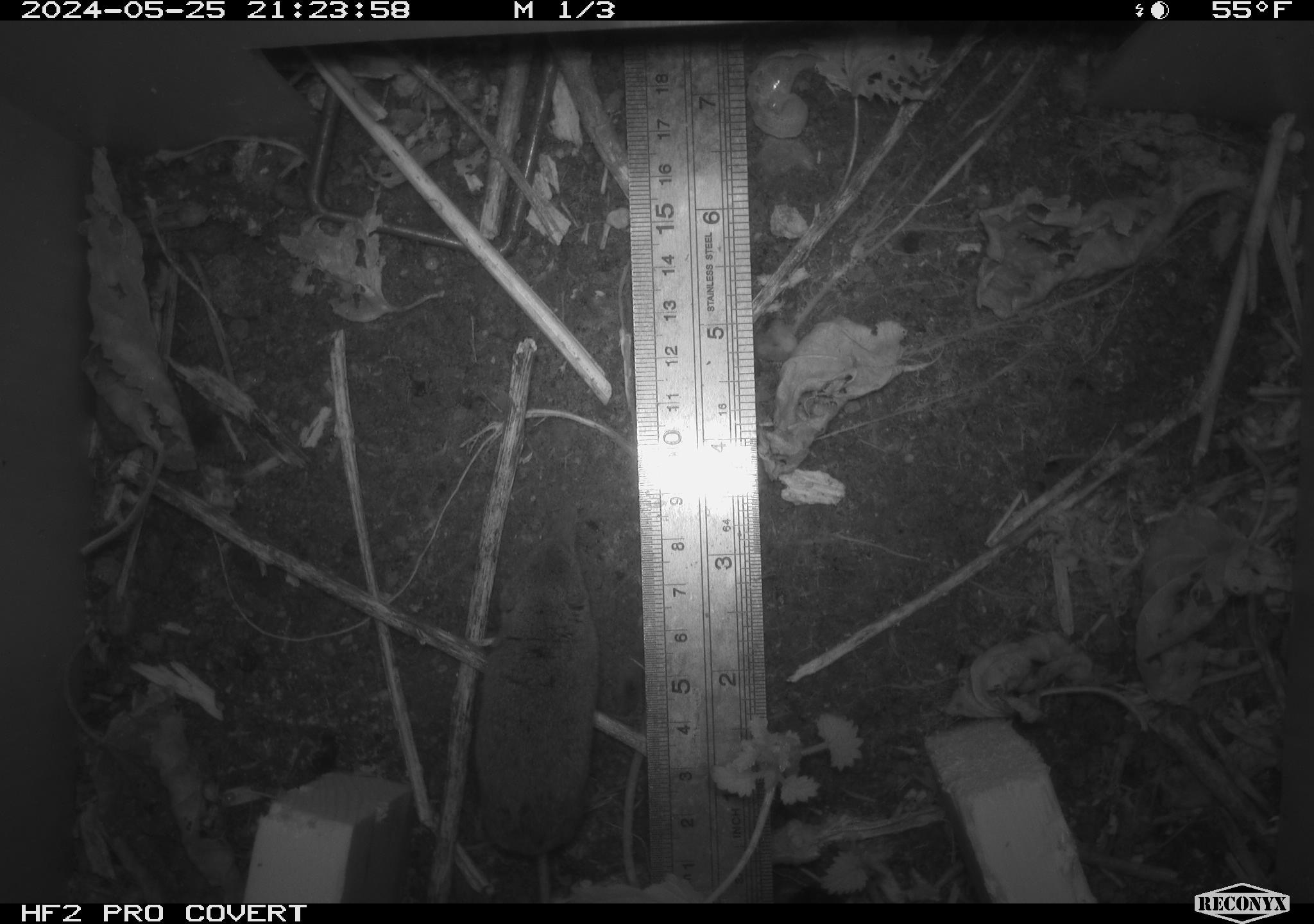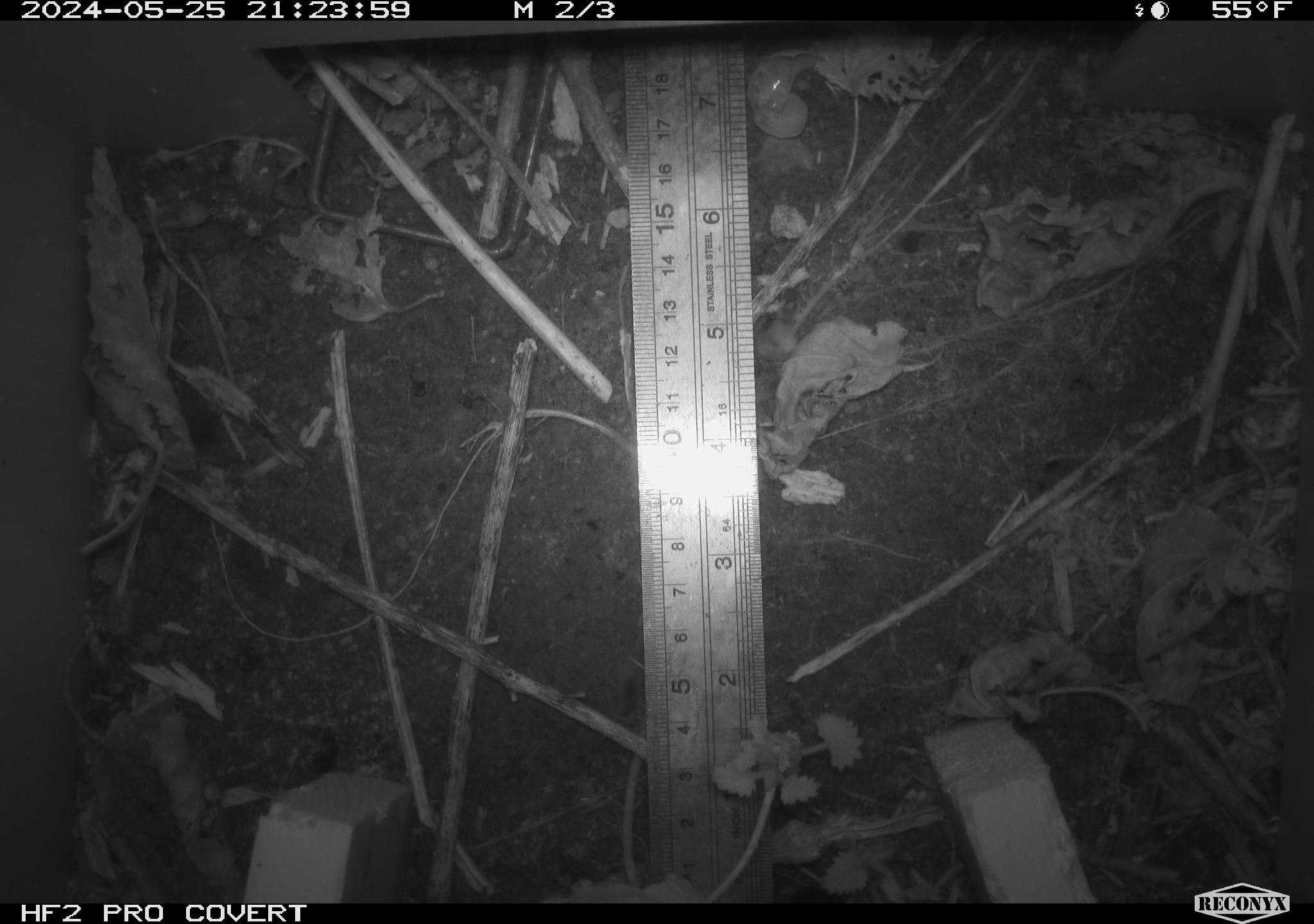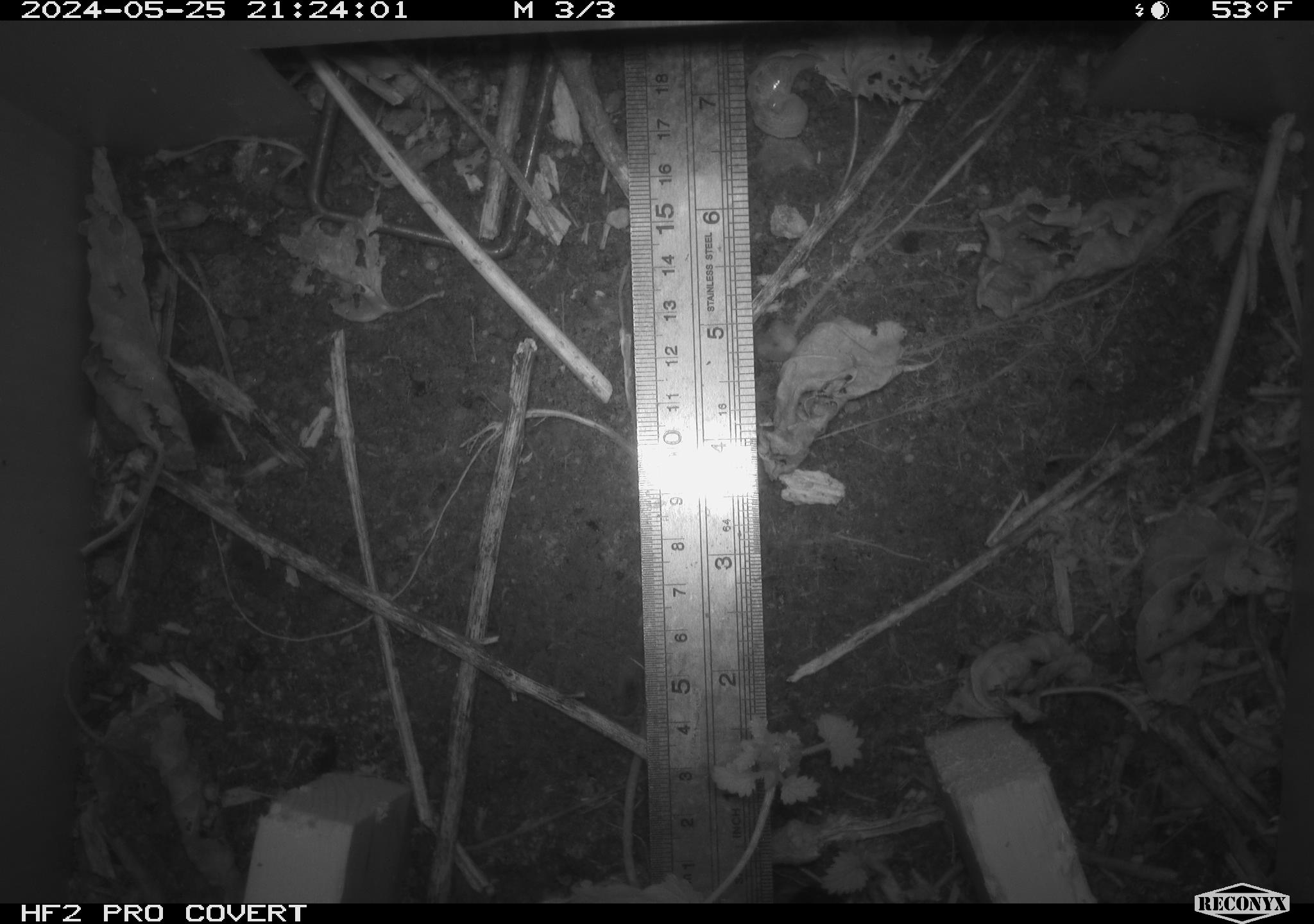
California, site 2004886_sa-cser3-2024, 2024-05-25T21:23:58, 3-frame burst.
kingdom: Animalia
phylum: Chordata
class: Mammalia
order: Rodentia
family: Cricetidae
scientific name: Cricetidae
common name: hamsters, voles, lemmings, and allies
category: cricetidae family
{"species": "cricetidae family (hamsters, voles, lemmings, and allies) (Cricetidae)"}